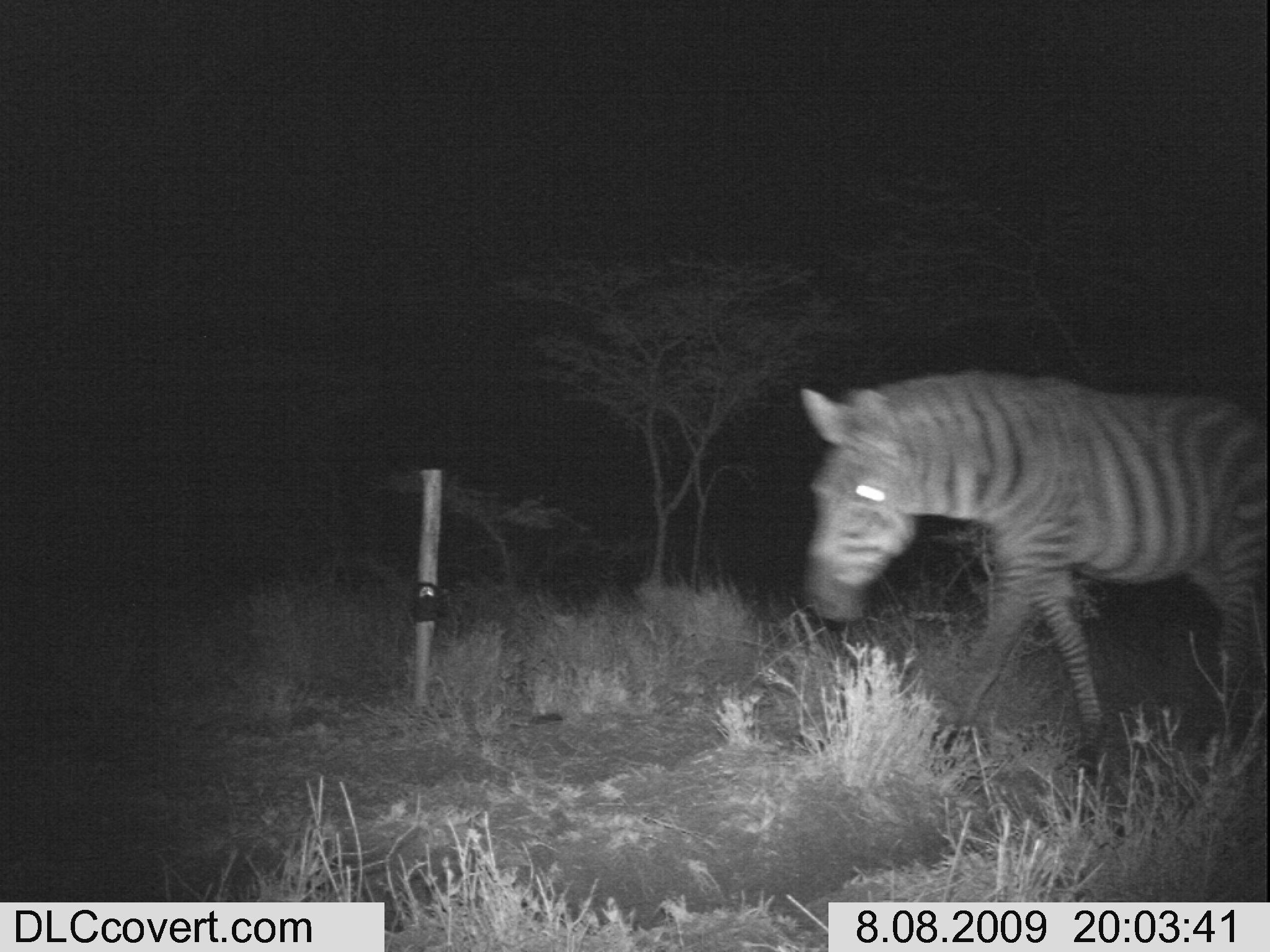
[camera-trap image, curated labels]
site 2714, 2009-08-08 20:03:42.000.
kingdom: Animalia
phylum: Chordata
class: Mammalia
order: Perissodactyla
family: Equidae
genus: Equus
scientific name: Equus quagga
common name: plains zebra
Equus quagga (plains zebra), count 1.